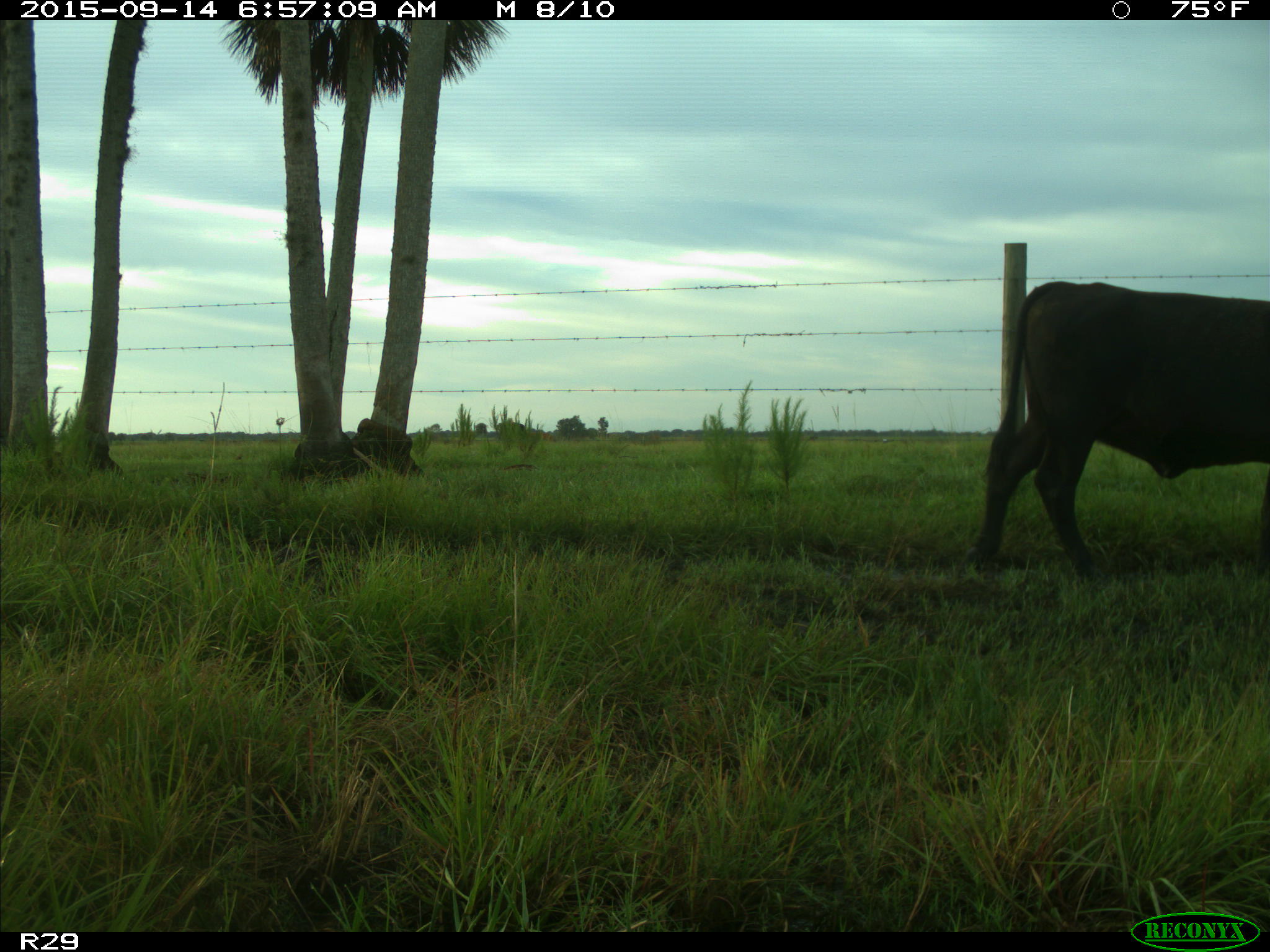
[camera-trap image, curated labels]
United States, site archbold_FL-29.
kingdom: Animalia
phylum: Chordata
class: Mammalia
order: Artiodactyla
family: Bovidae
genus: Bos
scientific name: Bos taurus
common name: domestic cow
Bos taurus (domestic cow).